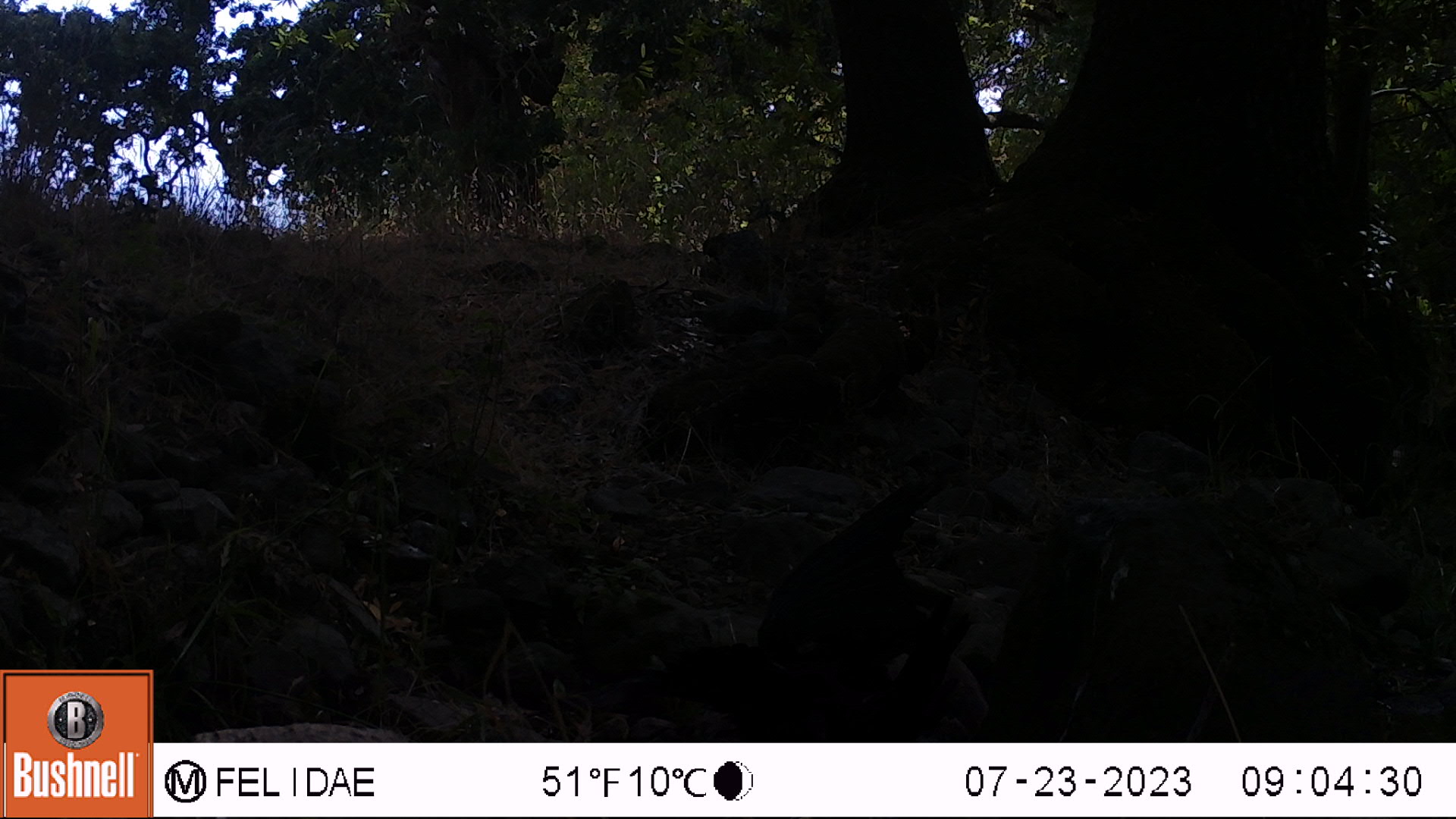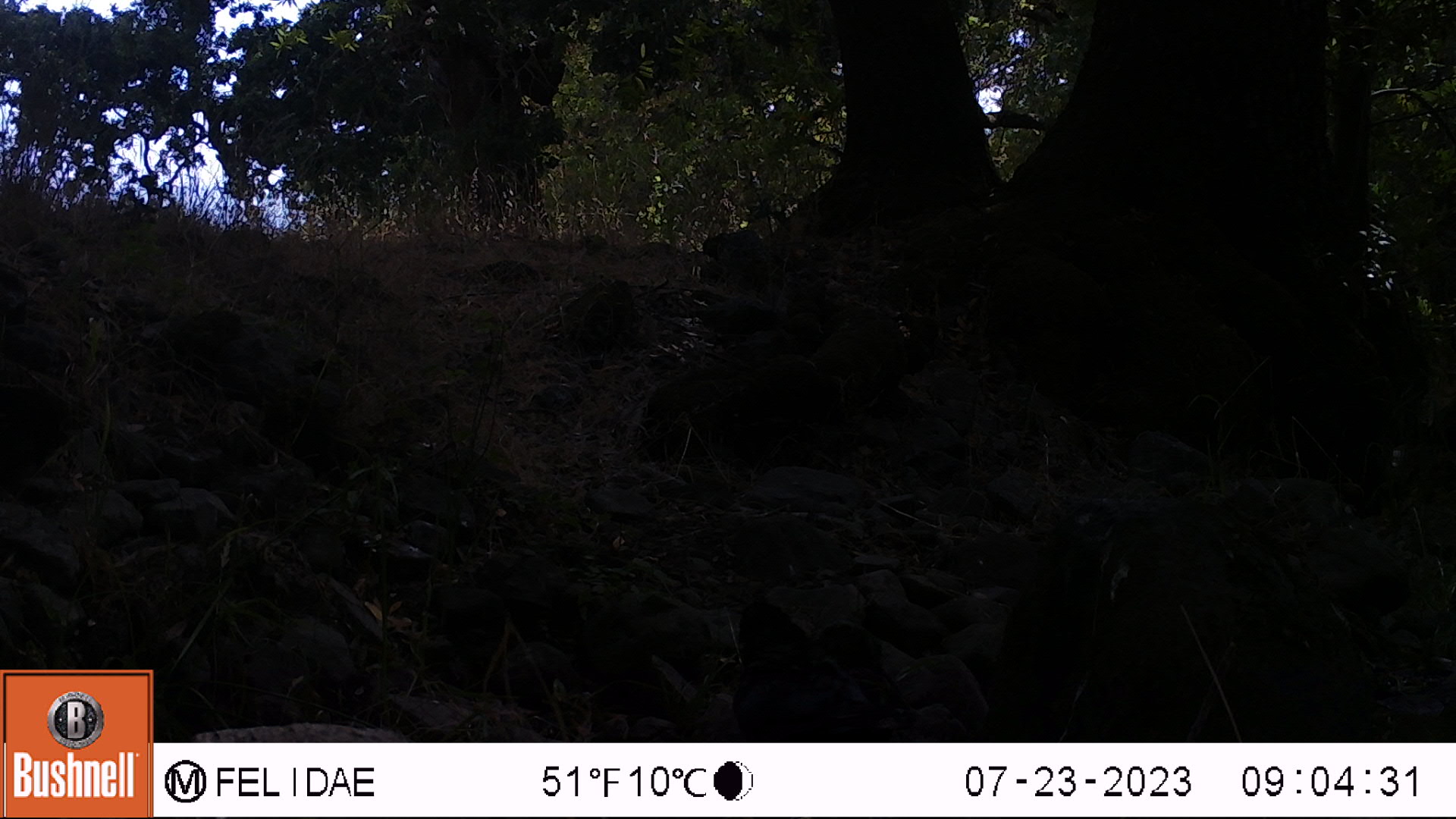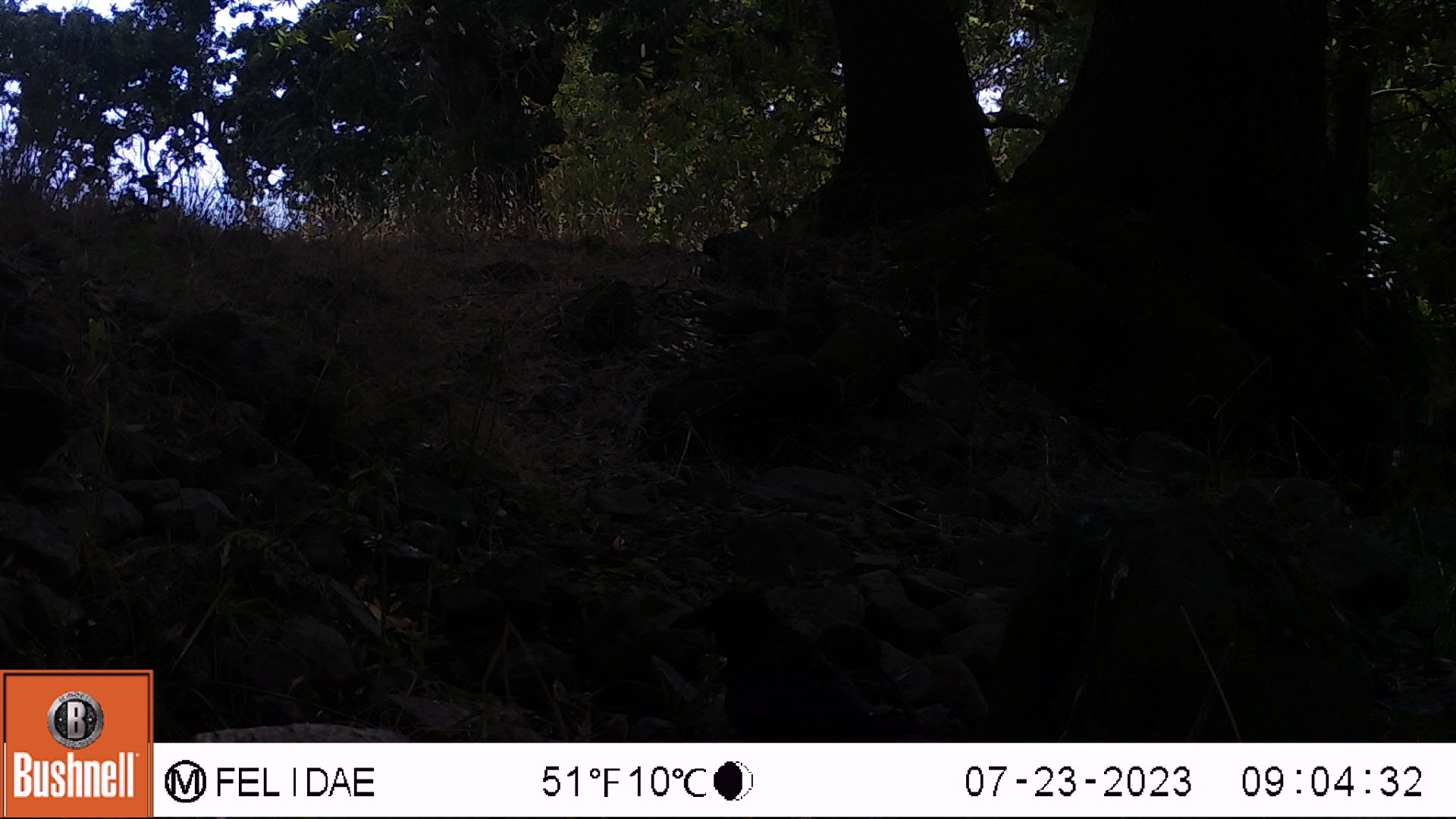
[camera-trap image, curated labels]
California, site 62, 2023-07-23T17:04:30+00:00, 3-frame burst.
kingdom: Animalia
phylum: Chordata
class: Aves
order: Passeriformes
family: Corvidae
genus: Corvus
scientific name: Corvus brachyrhynchos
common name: american crow